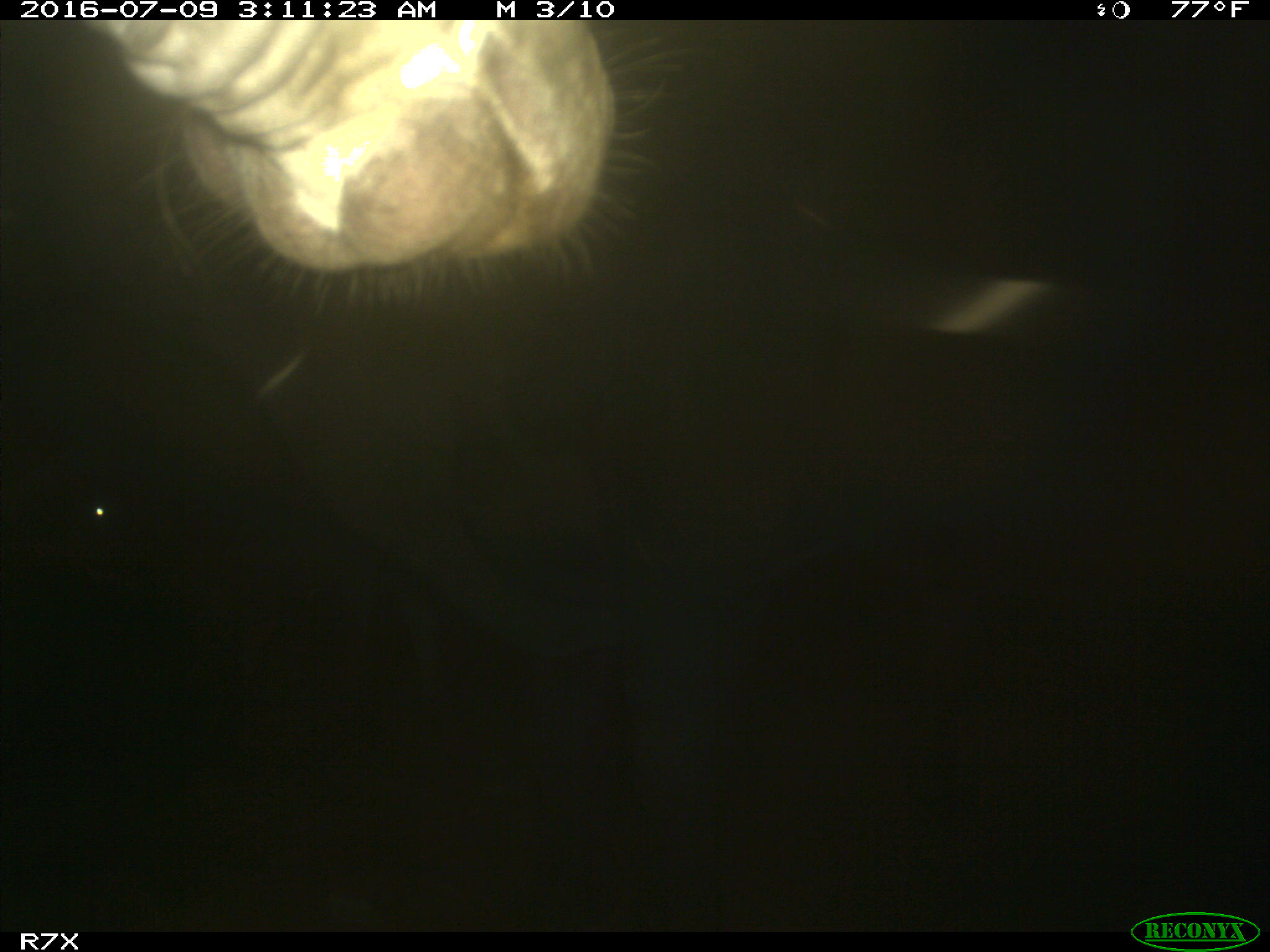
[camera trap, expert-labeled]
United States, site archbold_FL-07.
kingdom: Animalia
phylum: Chordata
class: Mammalia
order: Artiodactyla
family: Bovidae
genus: Bos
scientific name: Bos taurus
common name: domestic cow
Bos taurus (domestic cow).